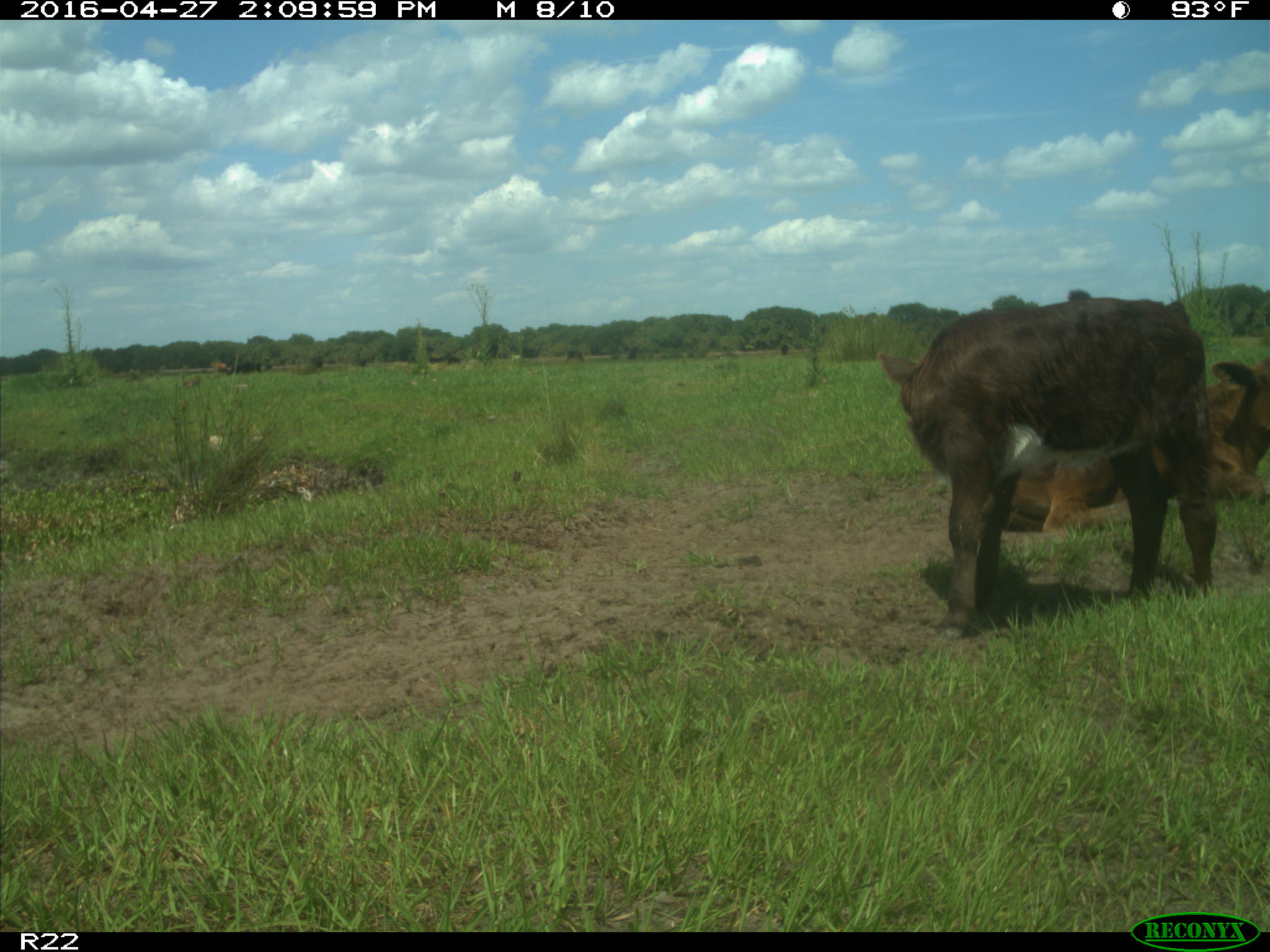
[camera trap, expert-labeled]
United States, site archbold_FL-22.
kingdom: Animalia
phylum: Chordata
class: Mammalia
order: Artiodactyla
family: Bovidae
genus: Bos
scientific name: Bos taurus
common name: domestic cow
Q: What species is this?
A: Bos taurus (domestic cow).